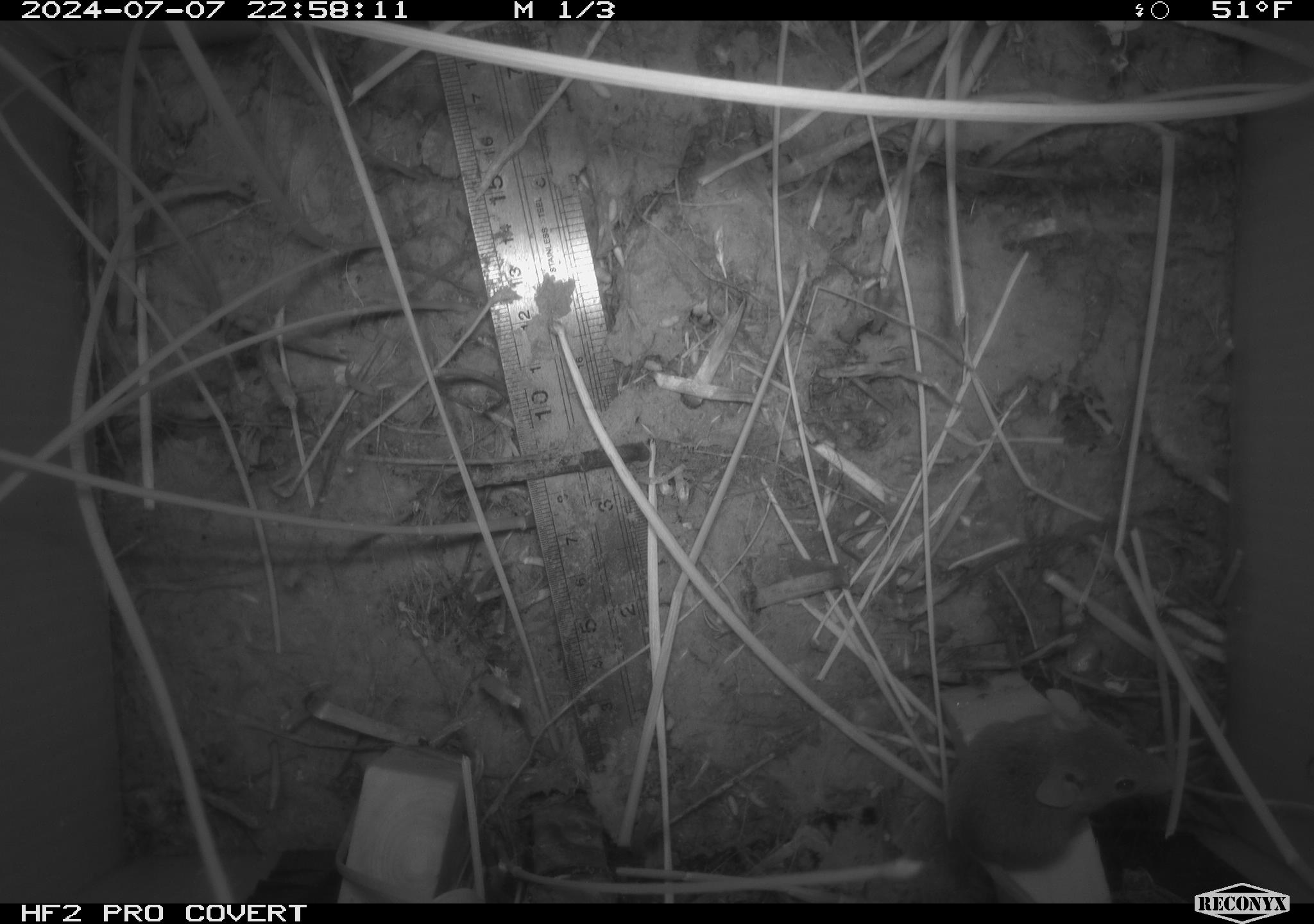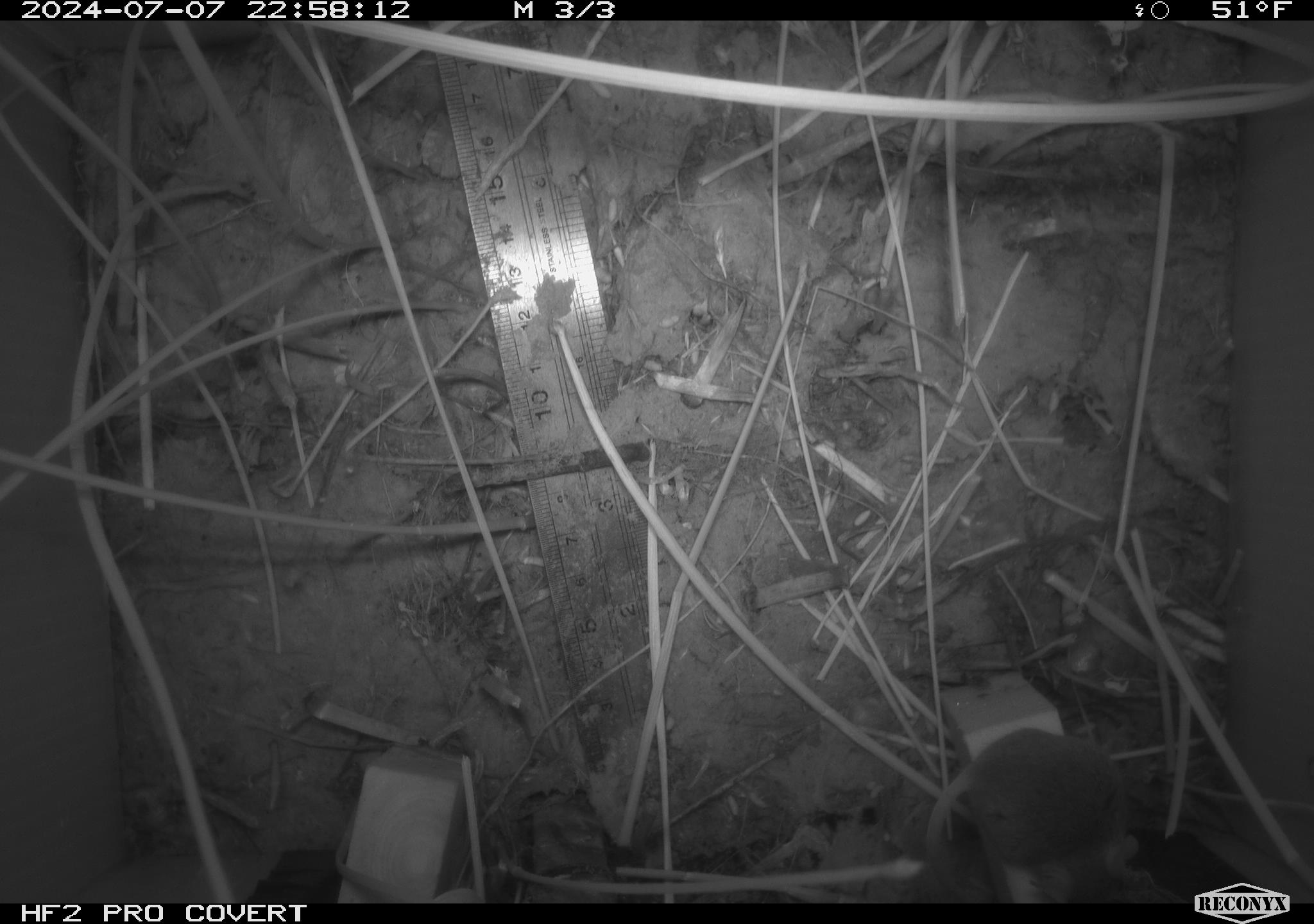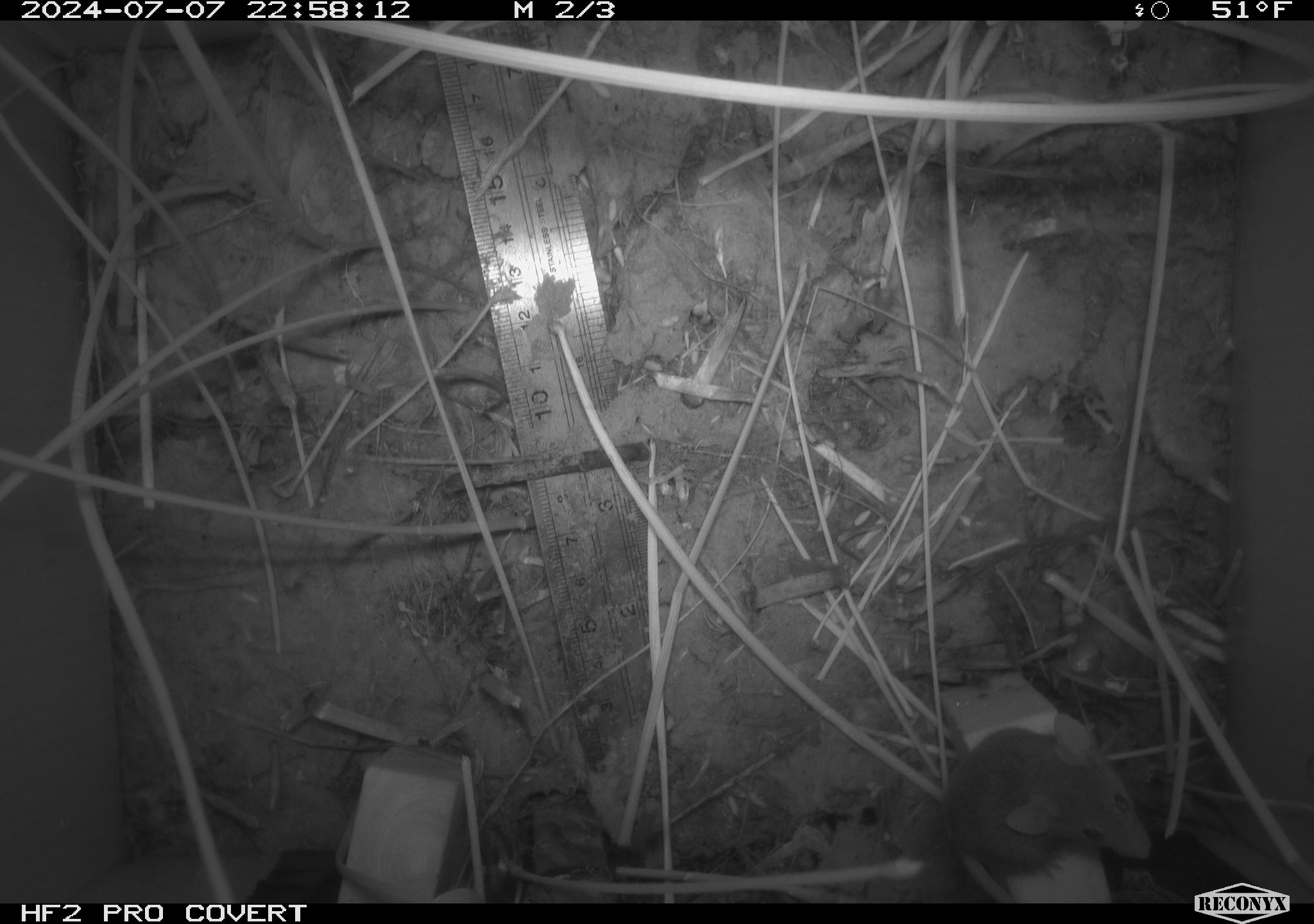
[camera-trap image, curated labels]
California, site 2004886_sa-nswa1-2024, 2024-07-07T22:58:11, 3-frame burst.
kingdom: Animalia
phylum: Chordata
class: Mammalia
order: Rodentia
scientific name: Rodentia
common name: rodent